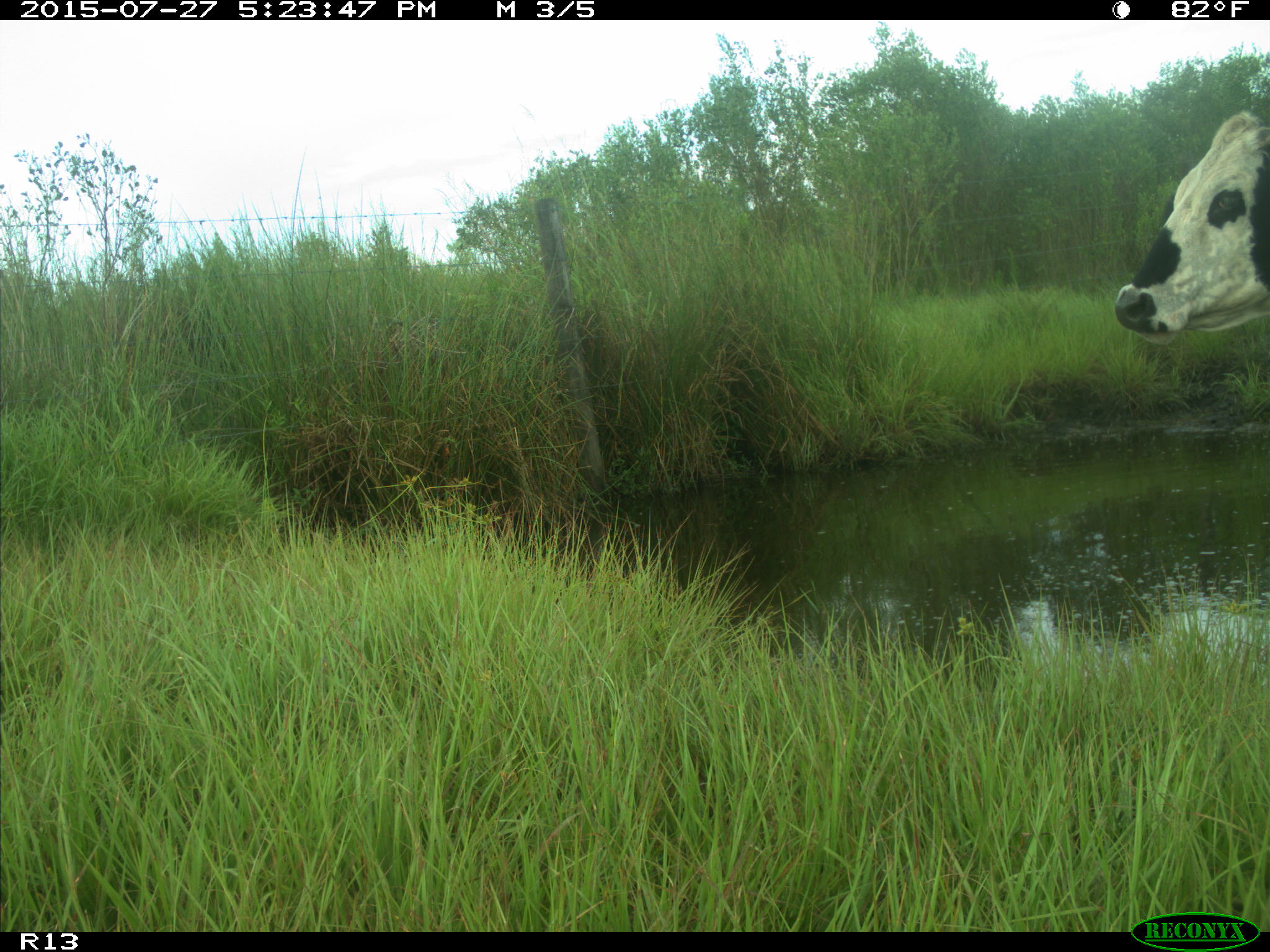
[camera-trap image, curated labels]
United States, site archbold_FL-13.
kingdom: Animalia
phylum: Chordata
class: Mammalia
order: Artiodactyla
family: Bovidae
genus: Bos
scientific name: Bos taurus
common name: domestic cow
Bos taurus (domestic cow).